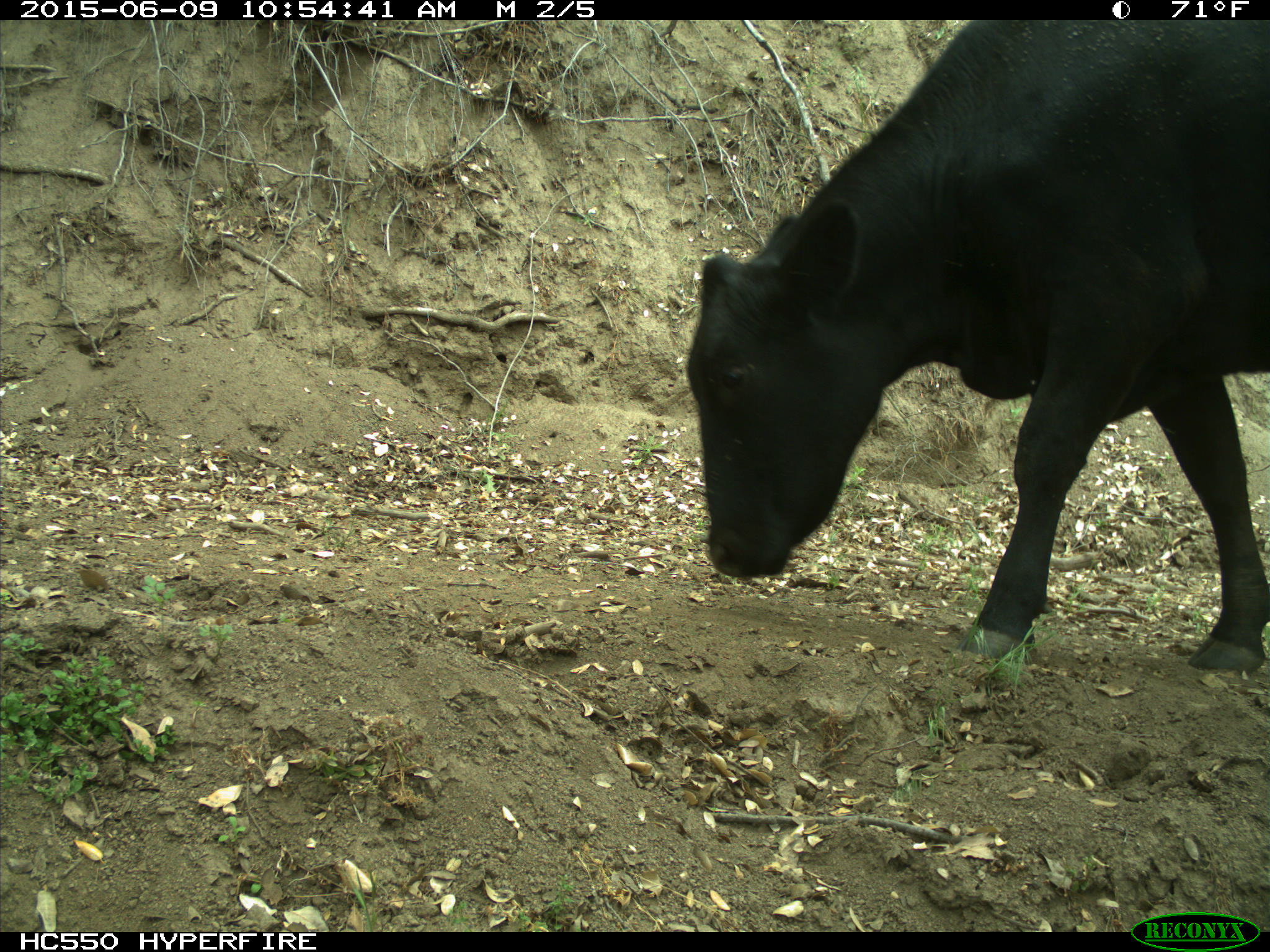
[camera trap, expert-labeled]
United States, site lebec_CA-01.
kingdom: Animalia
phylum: Chordata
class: Mammalia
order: Artiodactyla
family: Bovidae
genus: Bos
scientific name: Bos taurus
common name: domestic cow